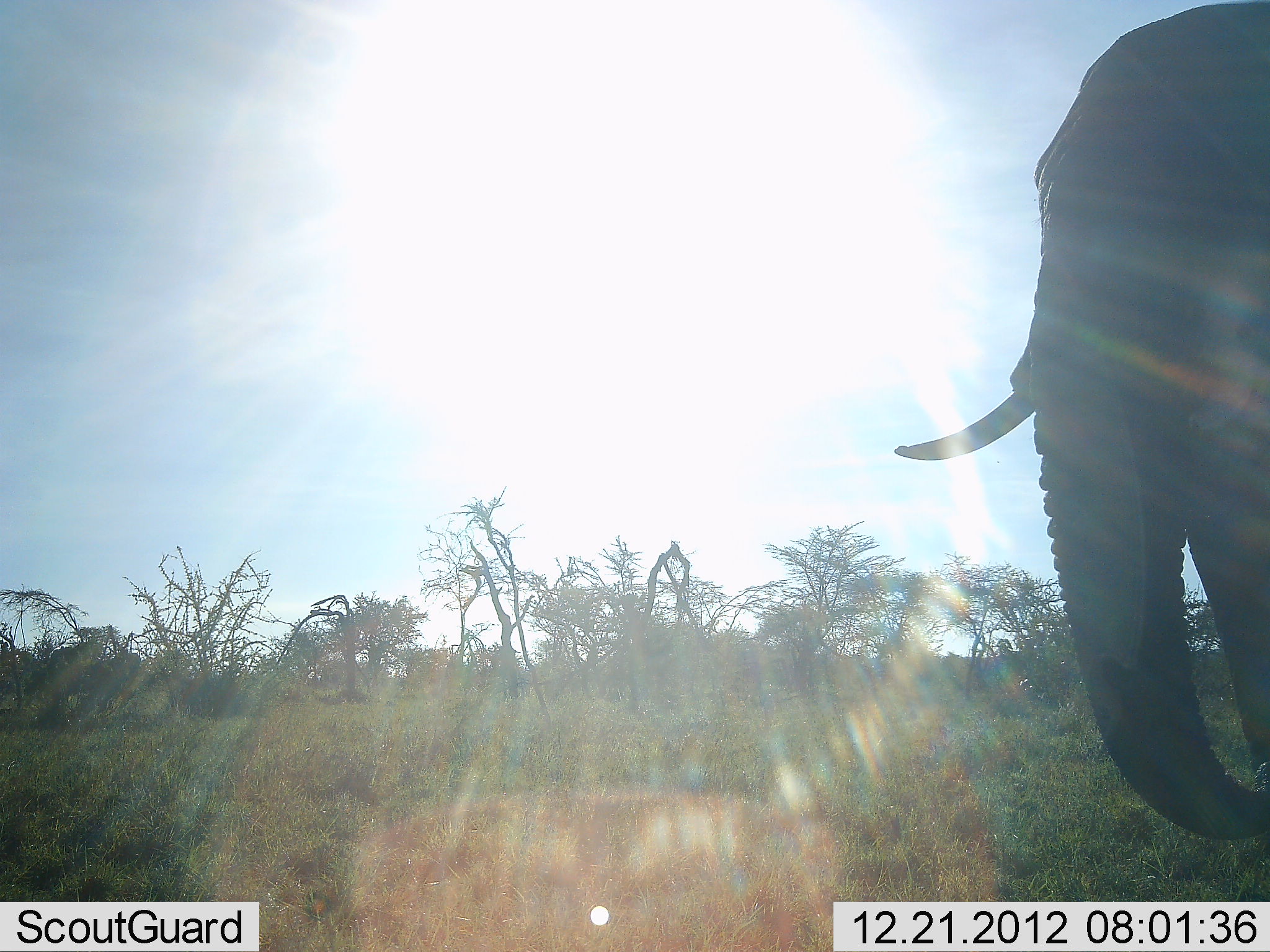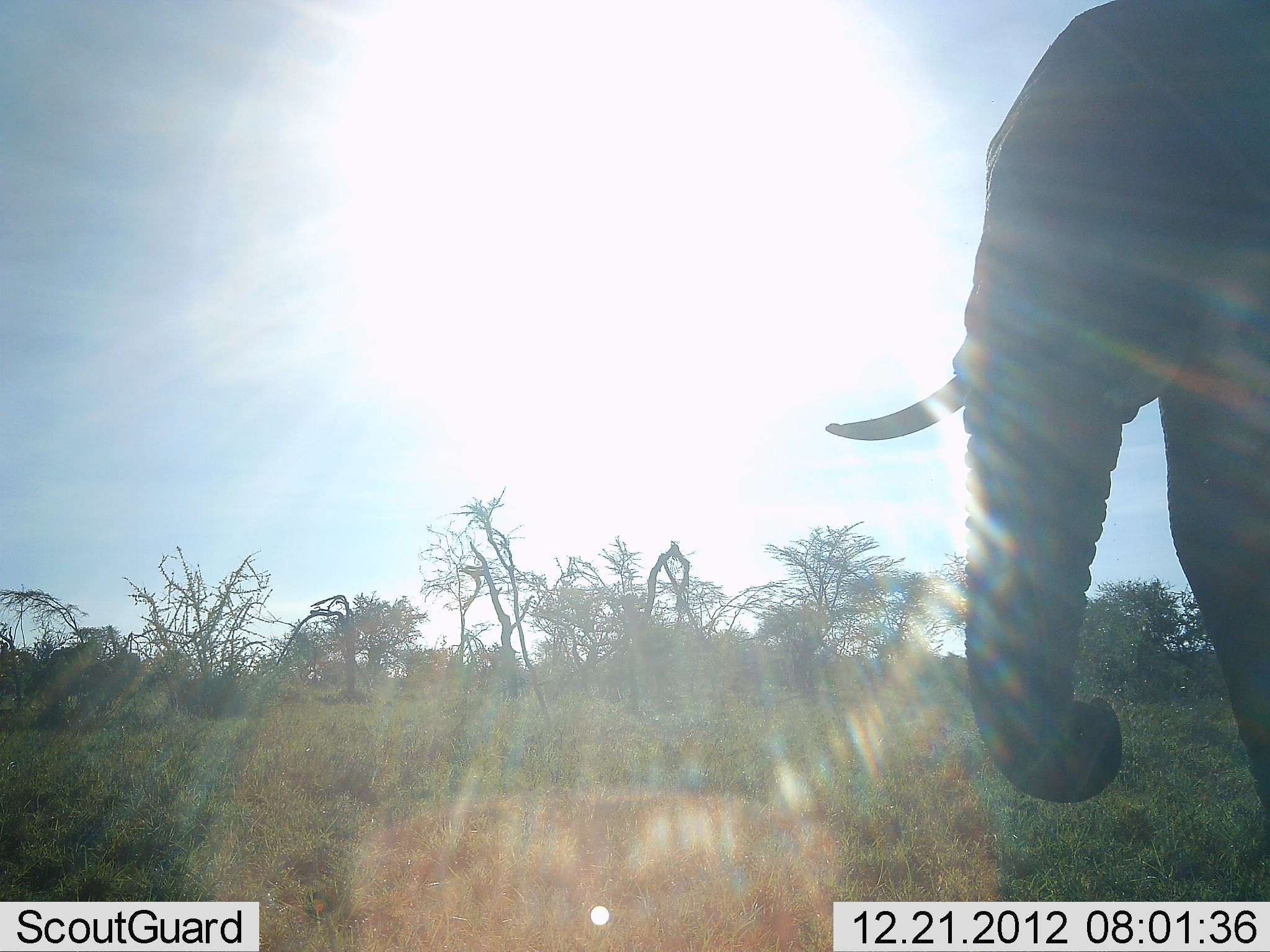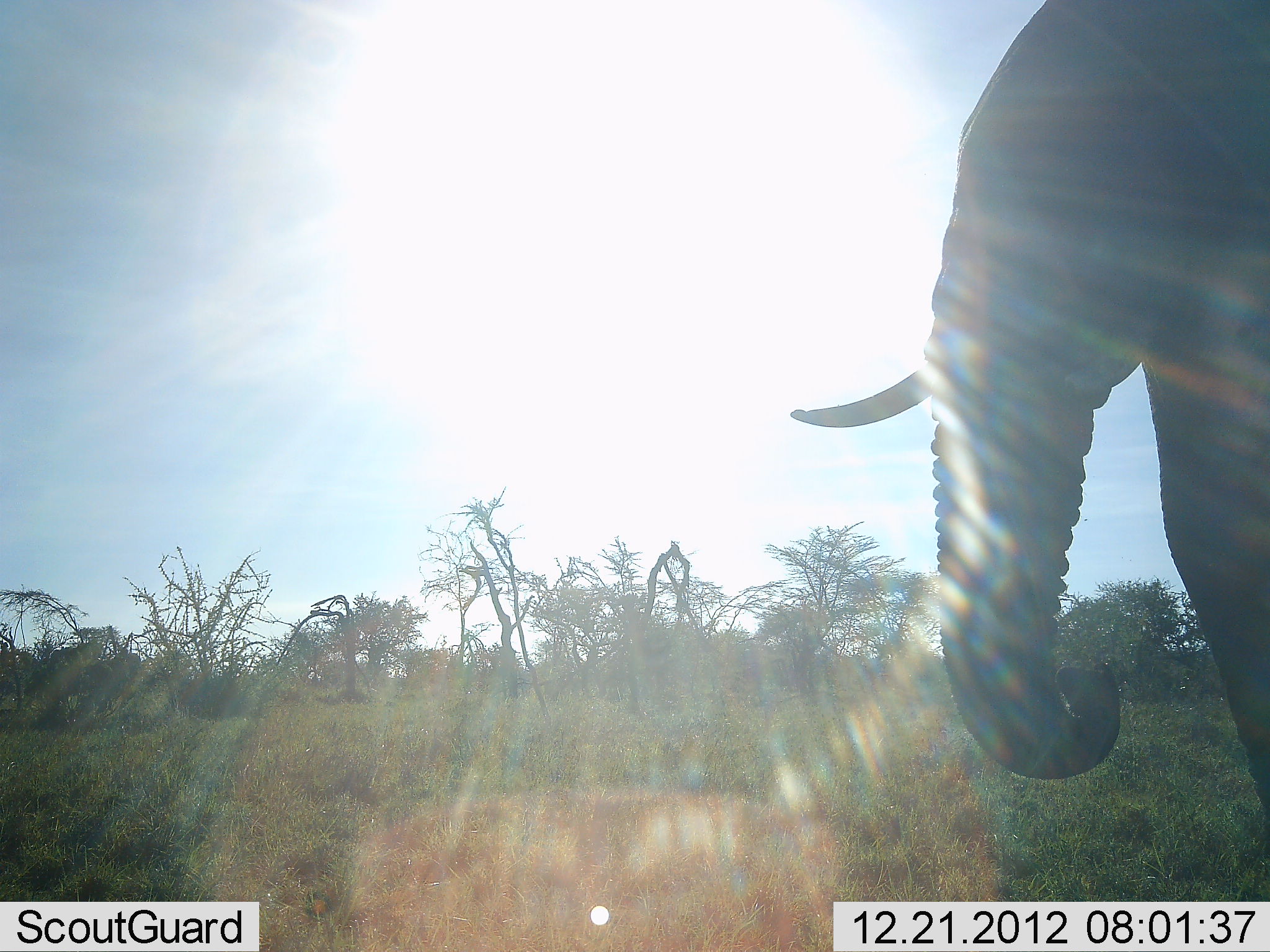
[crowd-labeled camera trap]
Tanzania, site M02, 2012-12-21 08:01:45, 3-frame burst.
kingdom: Animalia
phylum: Chordata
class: Mammalia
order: Proboscidea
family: Elephantidae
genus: Loxodonta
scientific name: Loxodonta africana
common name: african bush elephant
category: elephant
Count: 1.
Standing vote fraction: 64%.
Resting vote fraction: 0%.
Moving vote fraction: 33%.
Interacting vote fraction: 0%.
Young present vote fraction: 0%.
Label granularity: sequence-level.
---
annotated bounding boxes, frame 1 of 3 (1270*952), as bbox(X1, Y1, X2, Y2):
animal: bbox(894, 1, 1270, 845)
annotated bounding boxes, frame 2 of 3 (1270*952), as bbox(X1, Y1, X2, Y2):
animal: bbox(820, 0, 1270, 834)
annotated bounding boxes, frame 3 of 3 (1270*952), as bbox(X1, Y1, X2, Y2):
animal: bbox(783, 0, 1270, 820)